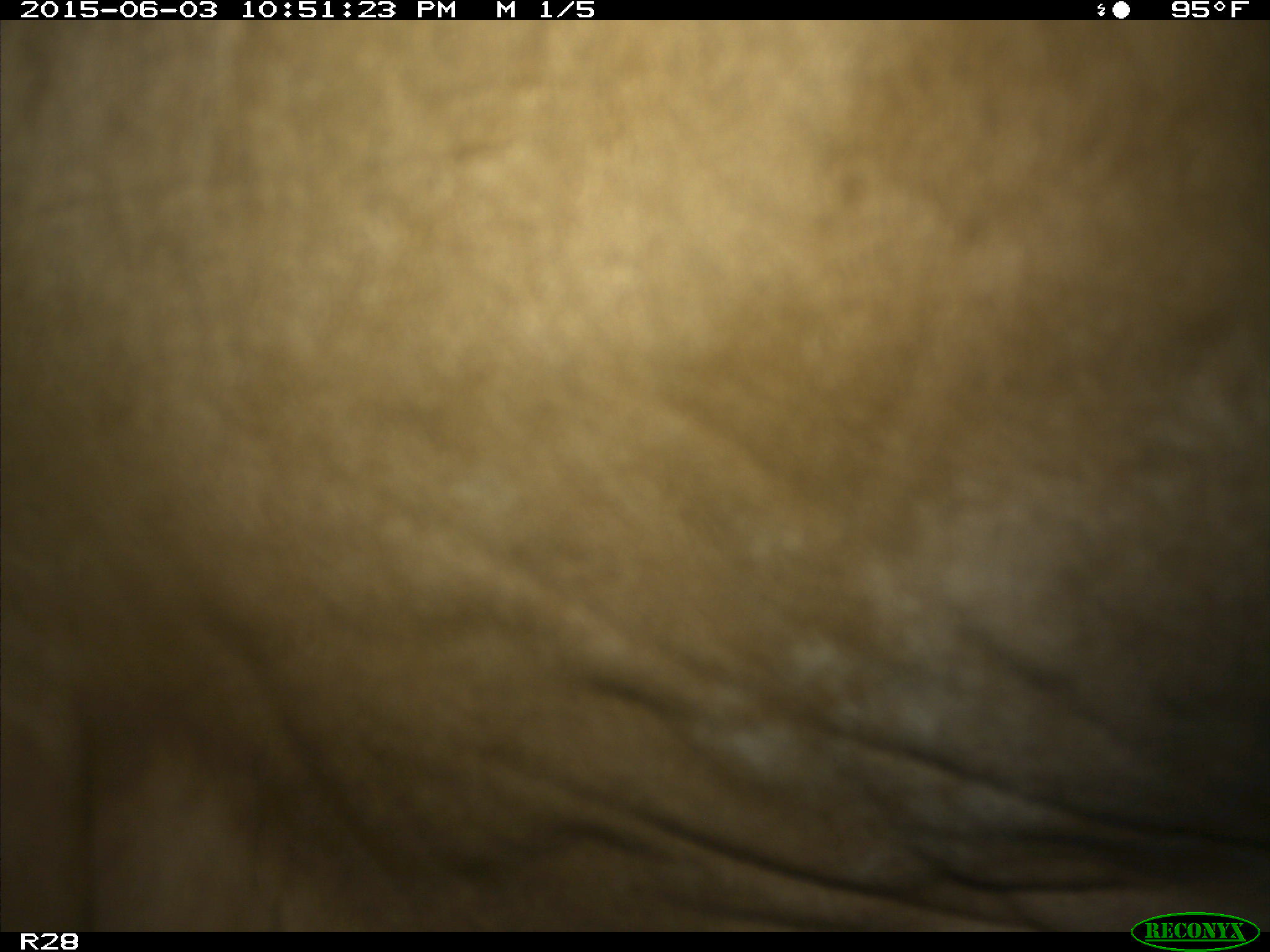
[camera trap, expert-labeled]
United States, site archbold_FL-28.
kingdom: Animalia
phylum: Chordata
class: Mammalia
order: Artiodactyla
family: Bovidae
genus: Bos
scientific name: Bos taurus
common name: domestic cow